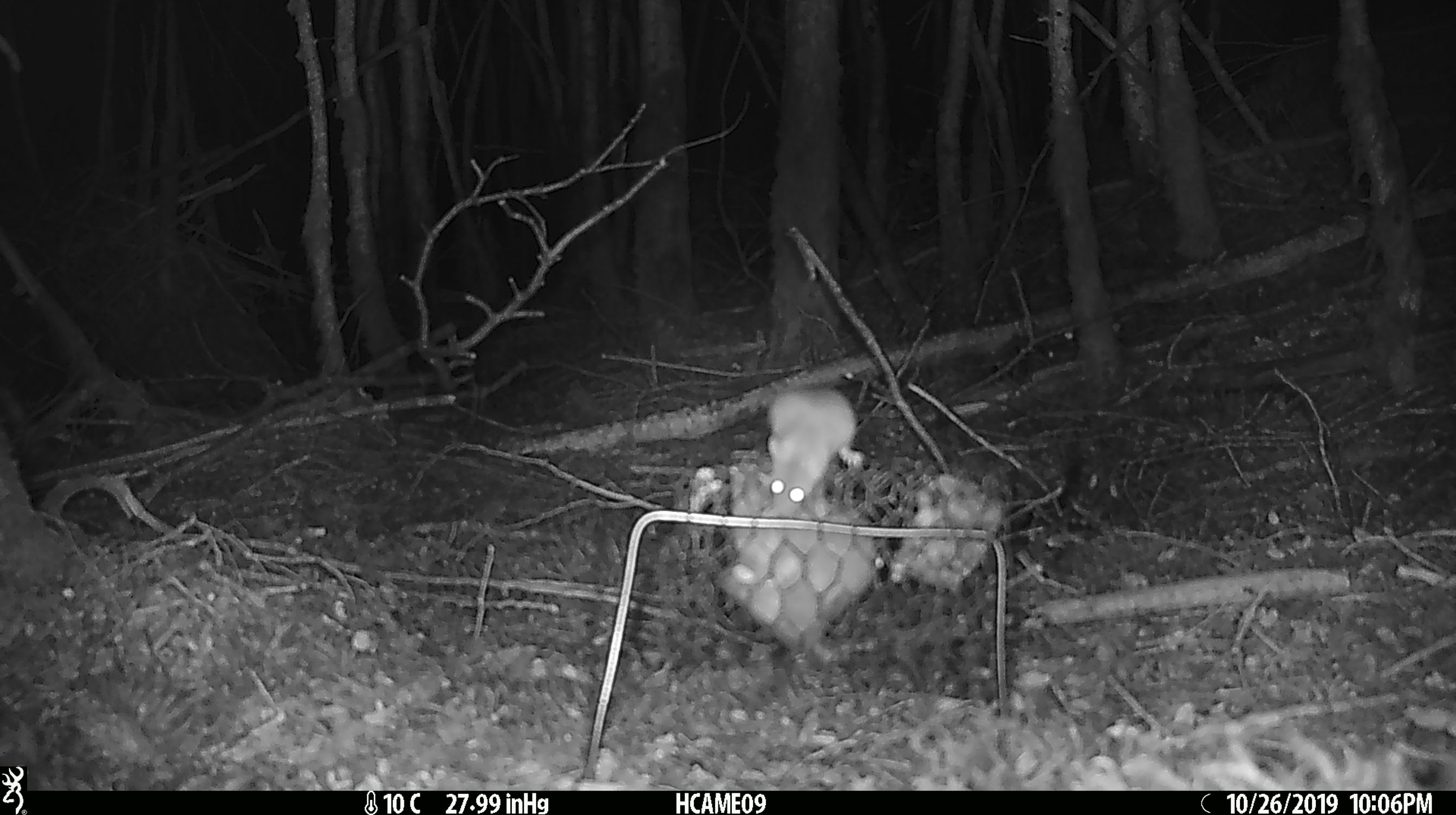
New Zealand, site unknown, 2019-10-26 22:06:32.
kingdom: Animalia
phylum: Chordata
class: Mammalia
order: Rodentia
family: Muridae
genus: Mus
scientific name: Mus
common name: mouse